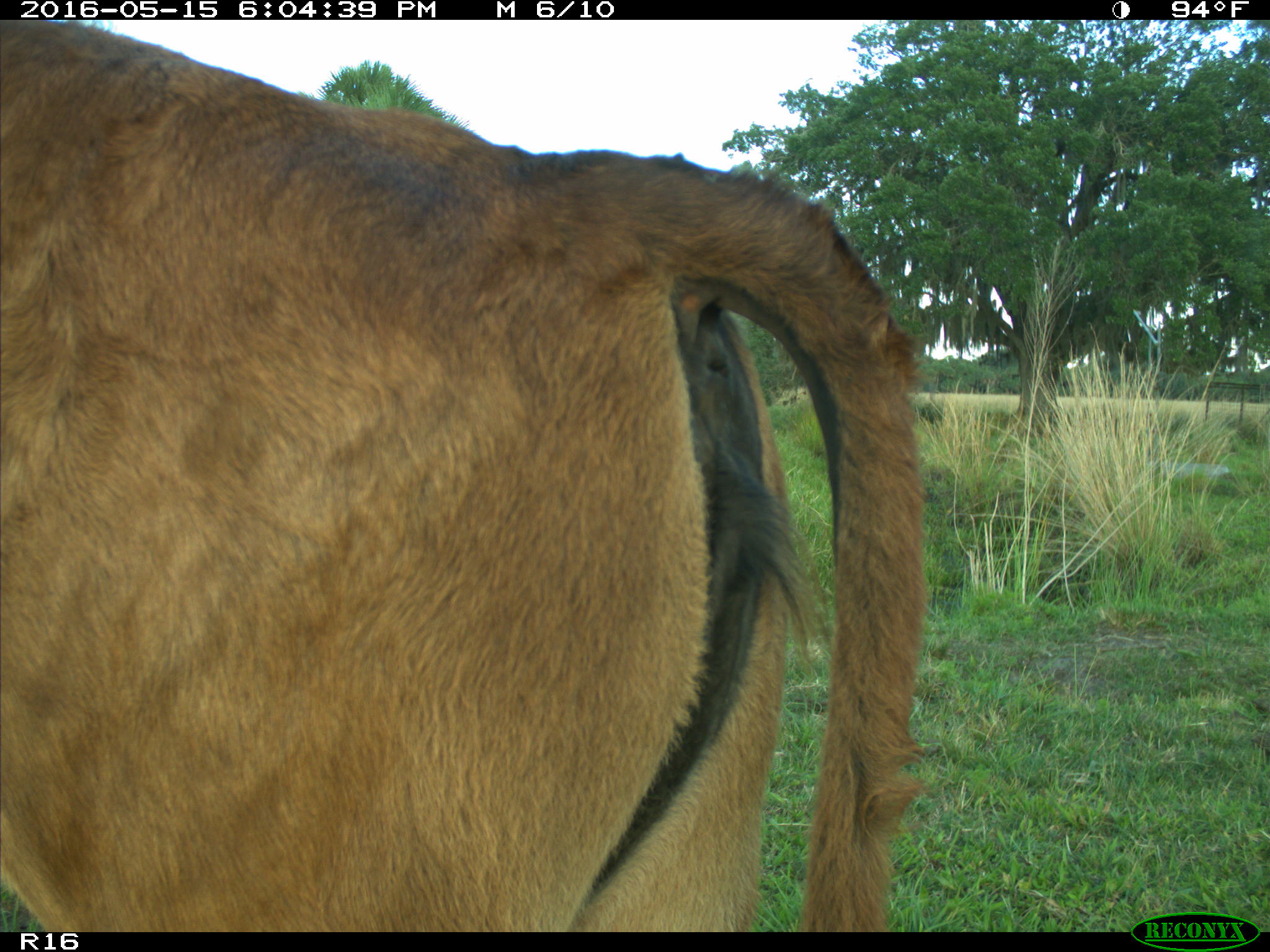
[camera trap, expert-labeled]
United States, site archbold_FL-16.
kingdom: Animalia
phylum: Chordata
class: Mammalia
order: Artiodactyla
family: Bovidae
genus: Bos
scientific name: Bos taurus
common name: domestic cow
Bos taurus (domestic cow).